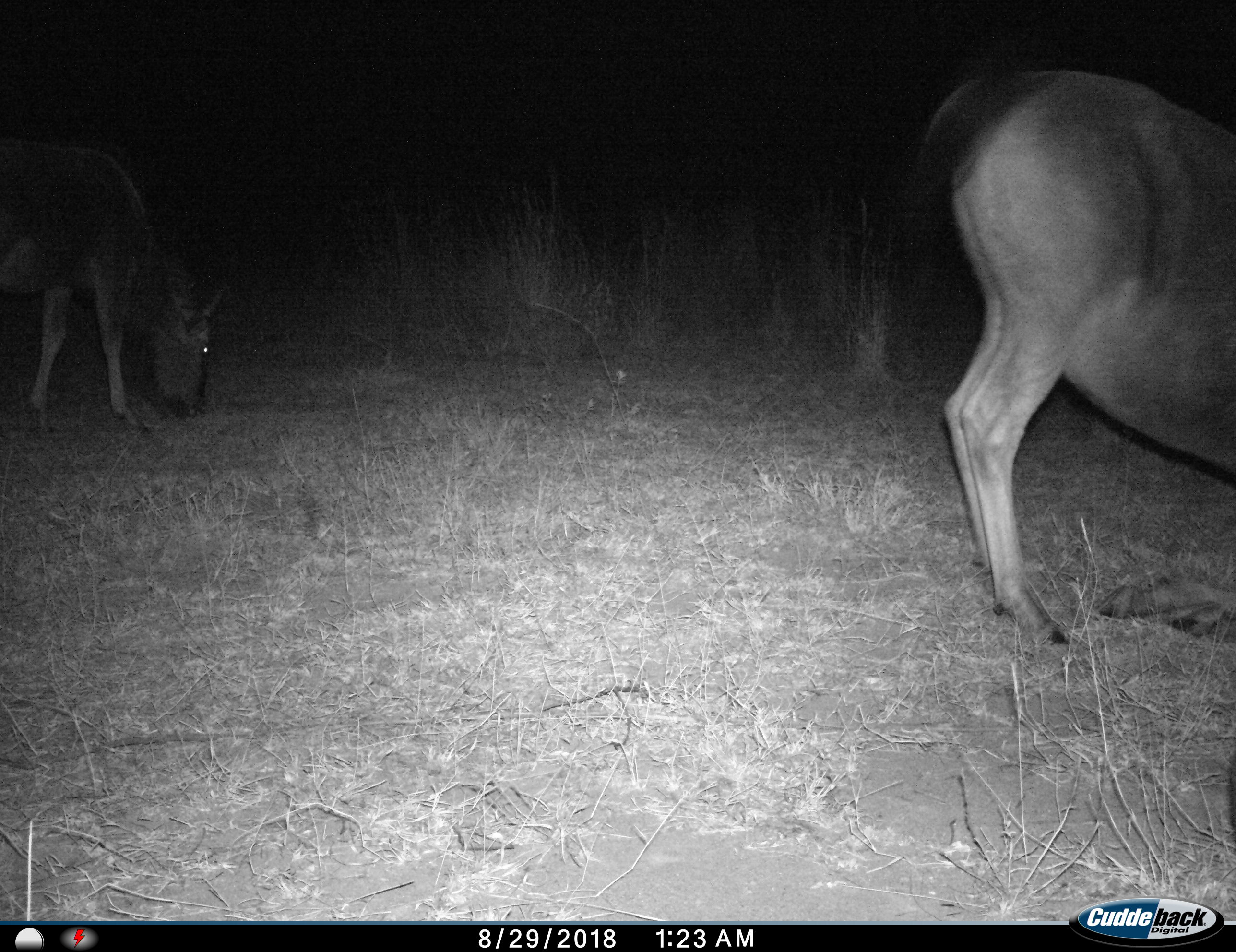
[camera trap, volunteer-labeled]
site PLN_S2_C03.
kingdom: Animalia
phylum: Chordata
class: Mammalia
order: Artiodactyla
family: Bovidae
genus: Connochaetes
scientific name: Connochaetes taurinus taurinus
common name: blue wildebeest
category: wildebeestblue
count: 2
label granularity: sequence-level